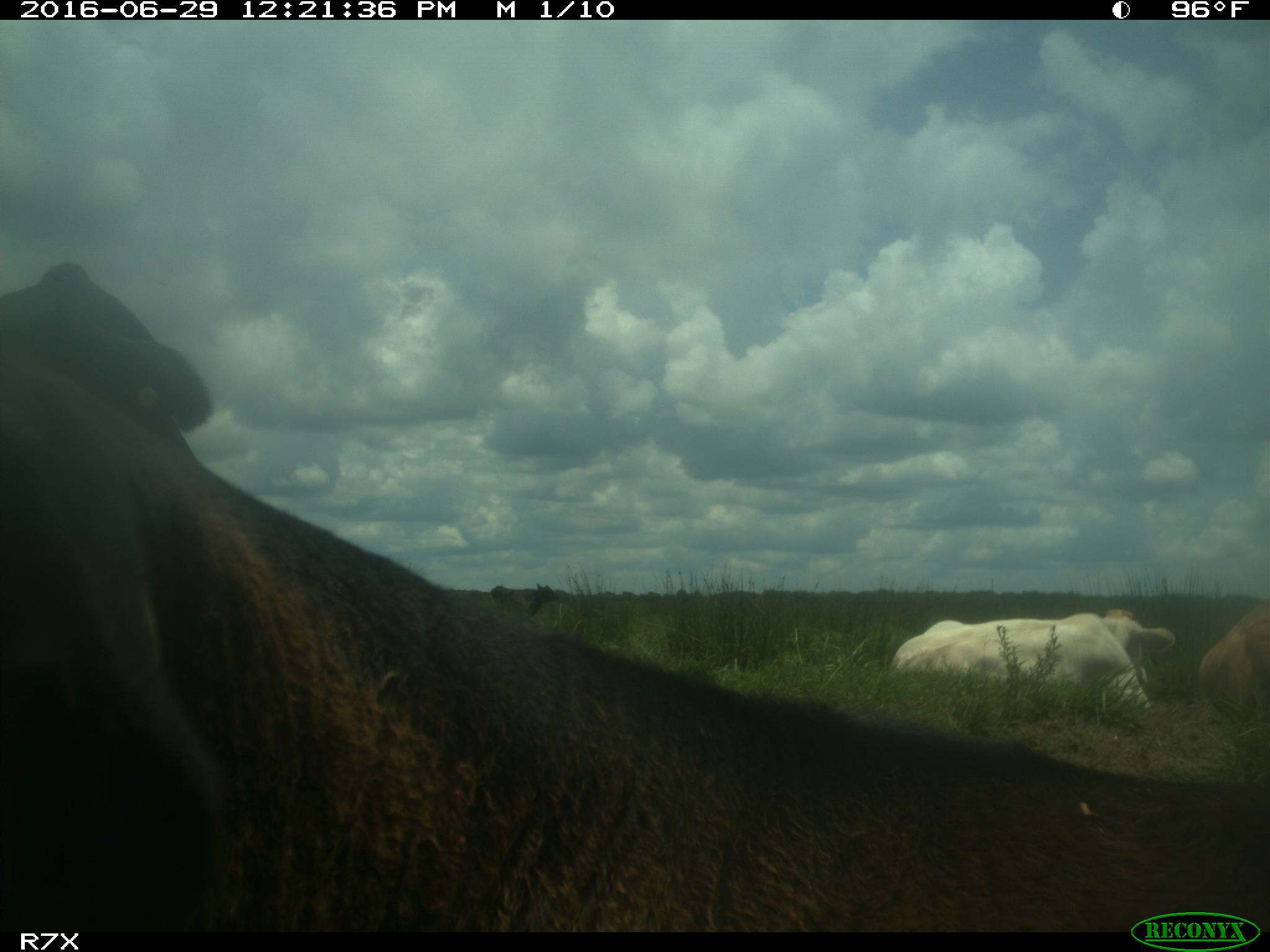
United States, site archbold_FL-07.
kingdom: Animalia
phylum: Chordata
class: Mammalia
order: Artiodactyla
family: Bovidae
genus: Bos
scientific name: Bos taurus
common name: domestic cow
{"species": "Bos taurus (domestic cow)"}